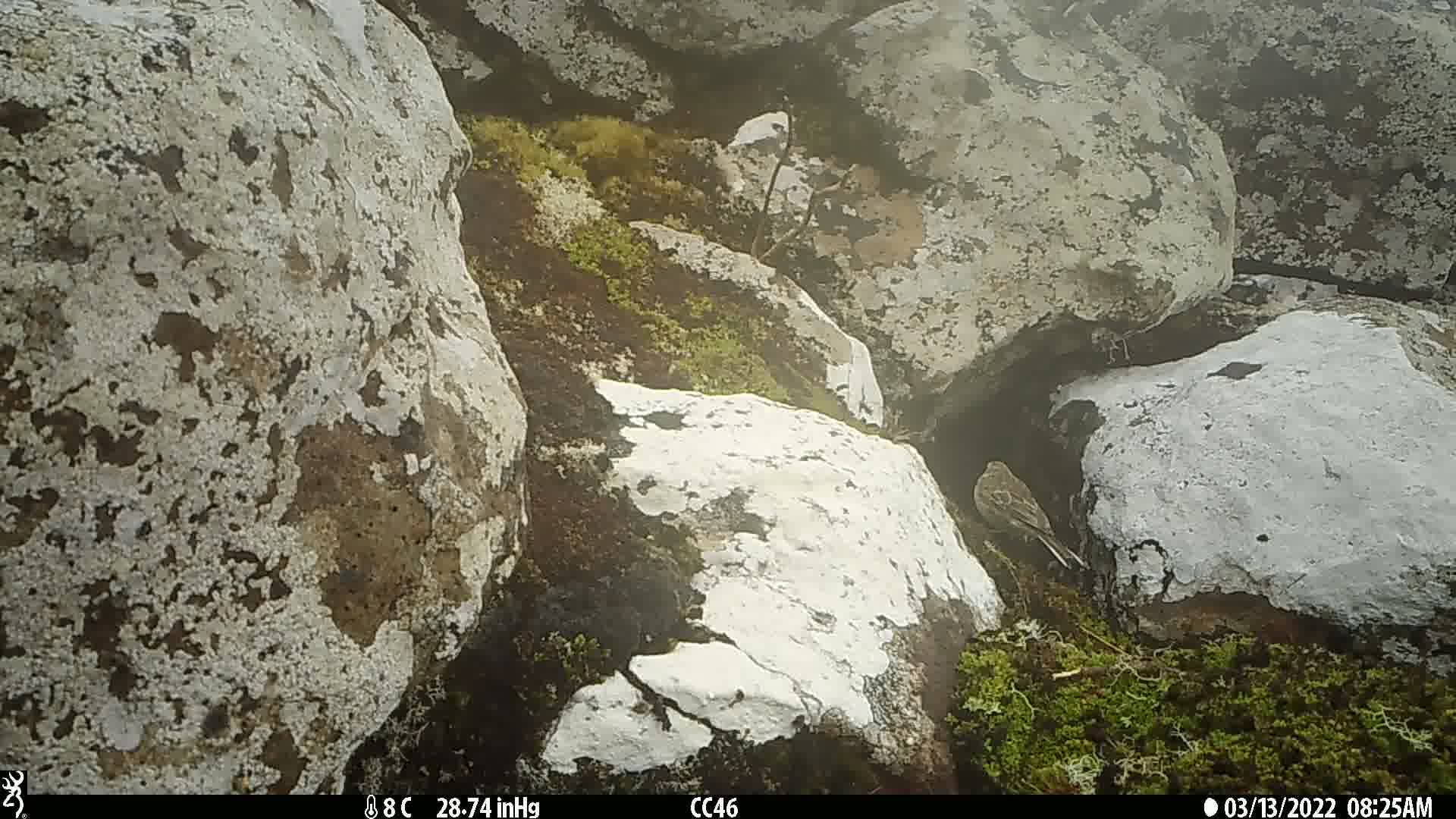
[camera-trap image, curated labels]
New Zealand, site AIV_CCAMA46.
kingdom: Animalia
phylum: Chordata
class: Aves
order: Passeriformes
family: Motacillidae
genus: Anthus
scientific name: Anthus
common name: pipit